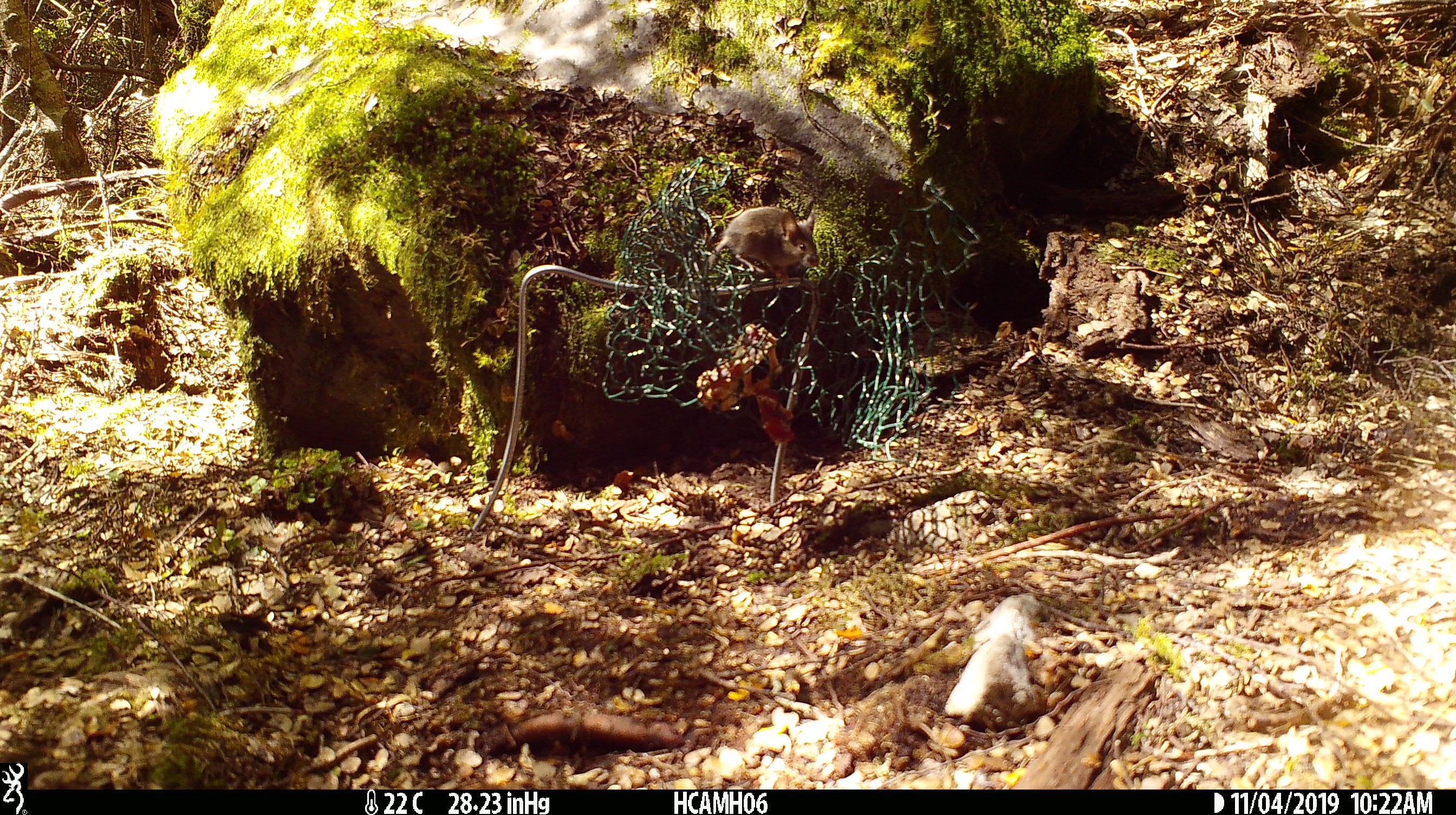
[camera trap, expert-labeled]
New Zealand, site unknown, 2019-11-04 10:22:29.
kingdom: Animalia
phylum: Chordata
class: Mammalia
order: Rodentia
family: Muridae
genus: Mus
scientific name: Mus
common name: mouse